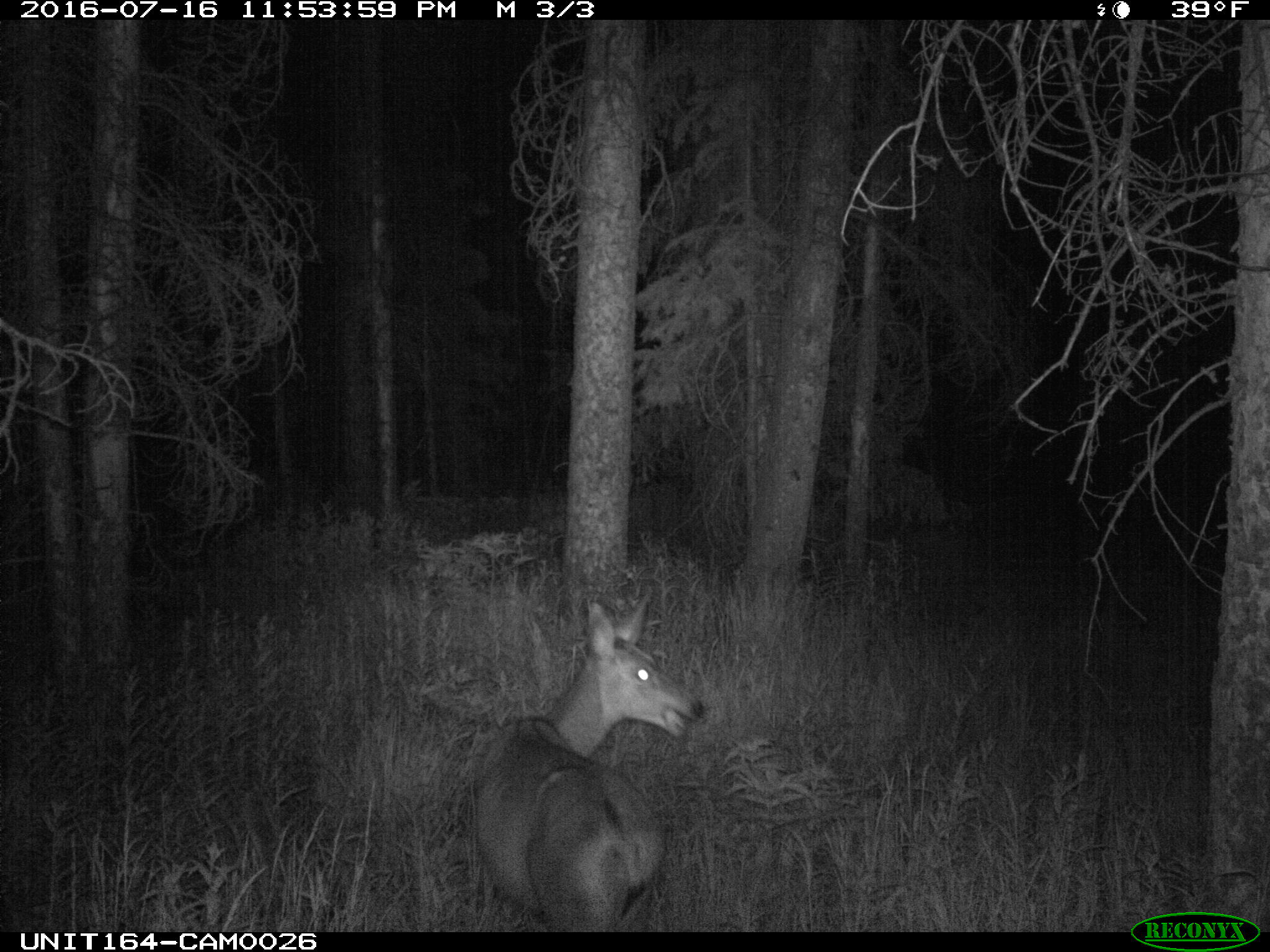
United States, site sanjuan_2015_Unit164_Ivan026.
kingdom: Animalia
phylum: Chordata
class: Mammalia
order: Artiodactyla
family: Cervidae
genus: Odocoileus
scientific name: Odocoileus hemionus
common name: mule deer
Odocoileus hemionus (mule deer).